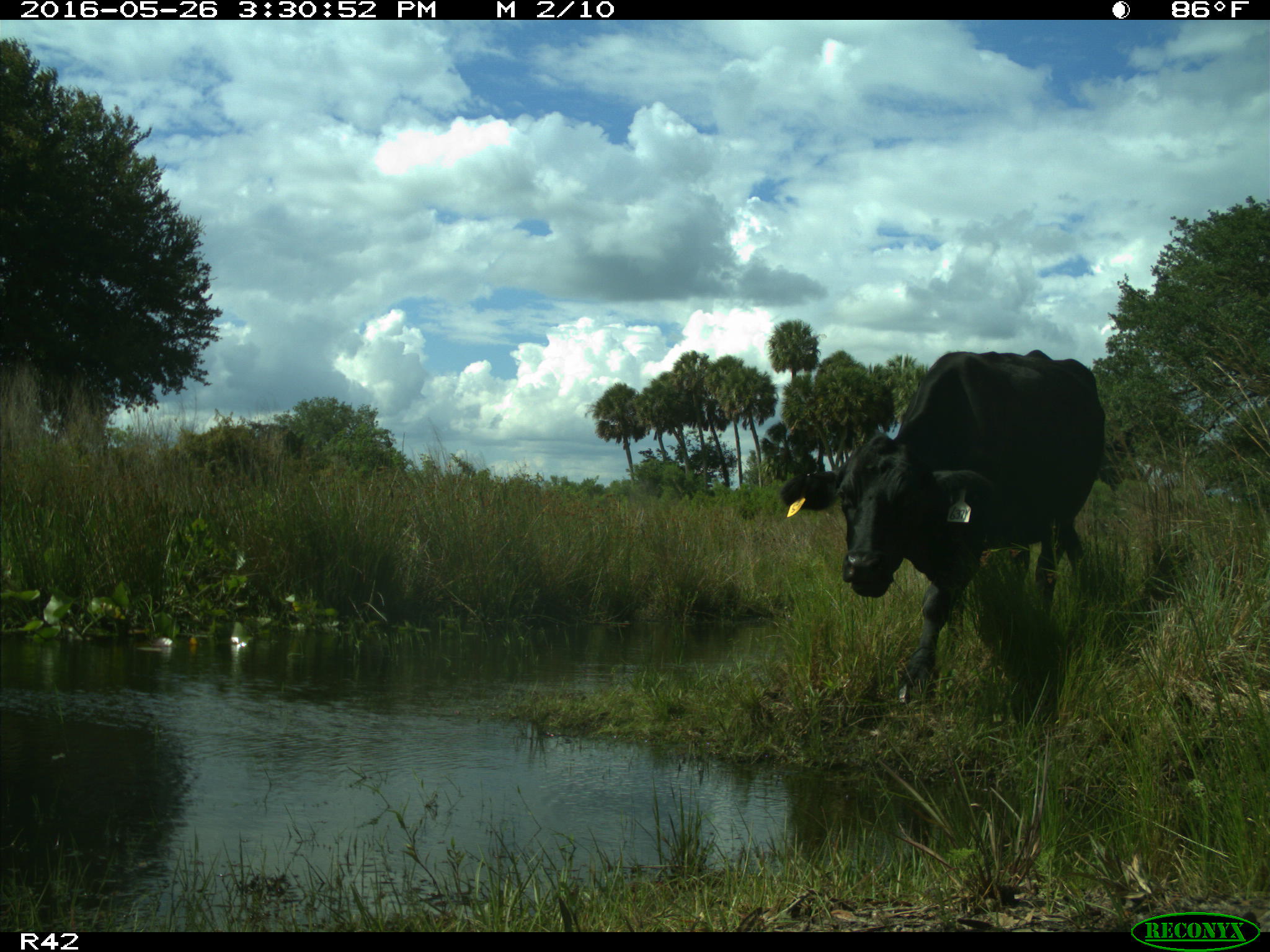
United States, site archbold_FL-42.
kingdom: Animalia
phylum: Chordata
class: Mammalia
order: Artiodactyla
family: Bovidae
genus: Bos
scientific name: Bos taurus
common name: domestic cow